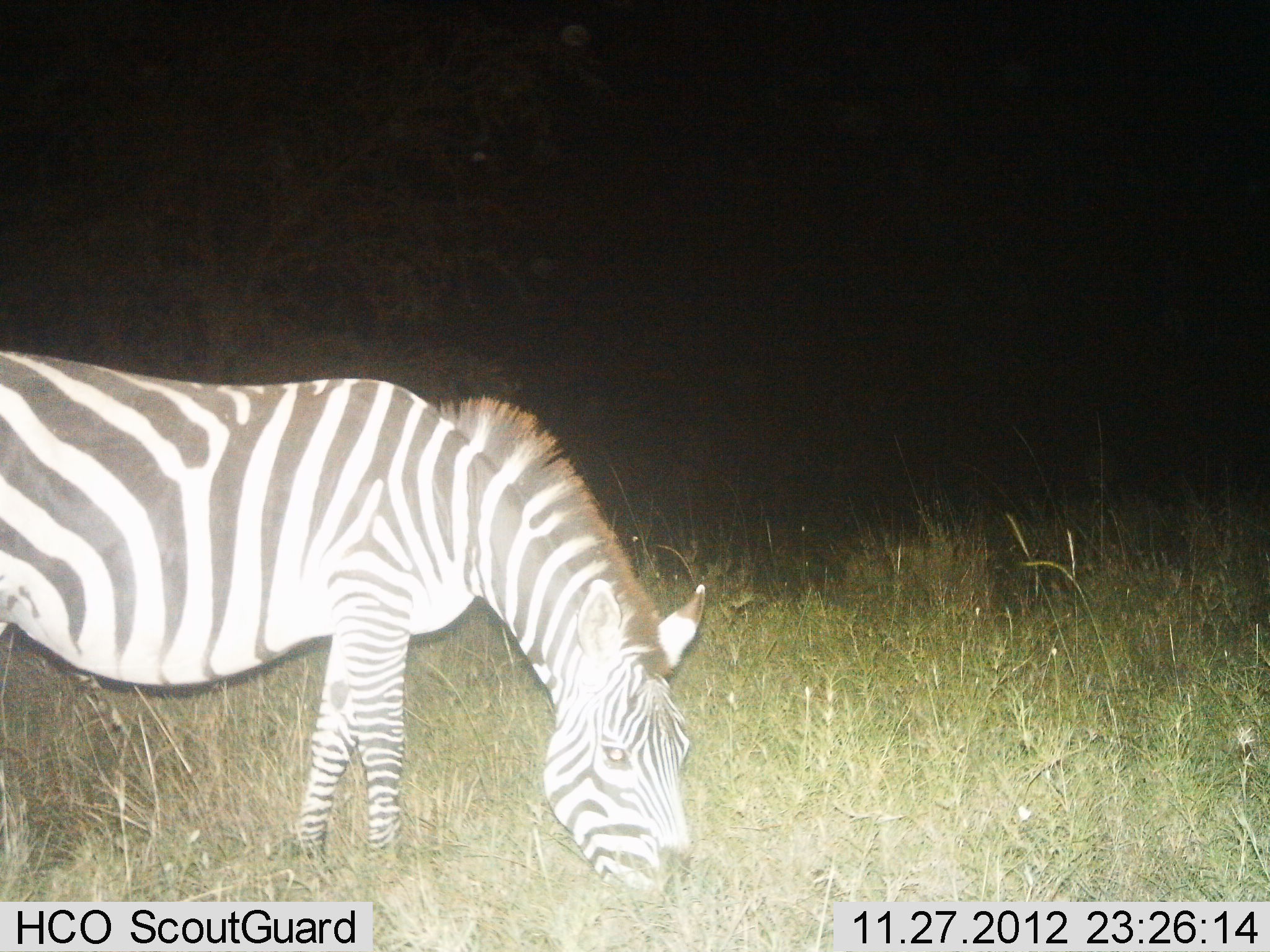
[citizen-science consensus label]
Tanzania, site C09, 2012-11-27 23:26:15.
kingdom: Animalia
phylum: Chordata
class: Mammalia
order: Perissodactyla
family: Equidae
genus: Equus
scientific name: Equus quagga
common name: plains zebra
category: zebra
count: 1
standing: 10%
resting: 0%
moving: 0%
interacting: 0%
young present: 0%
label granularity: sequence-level